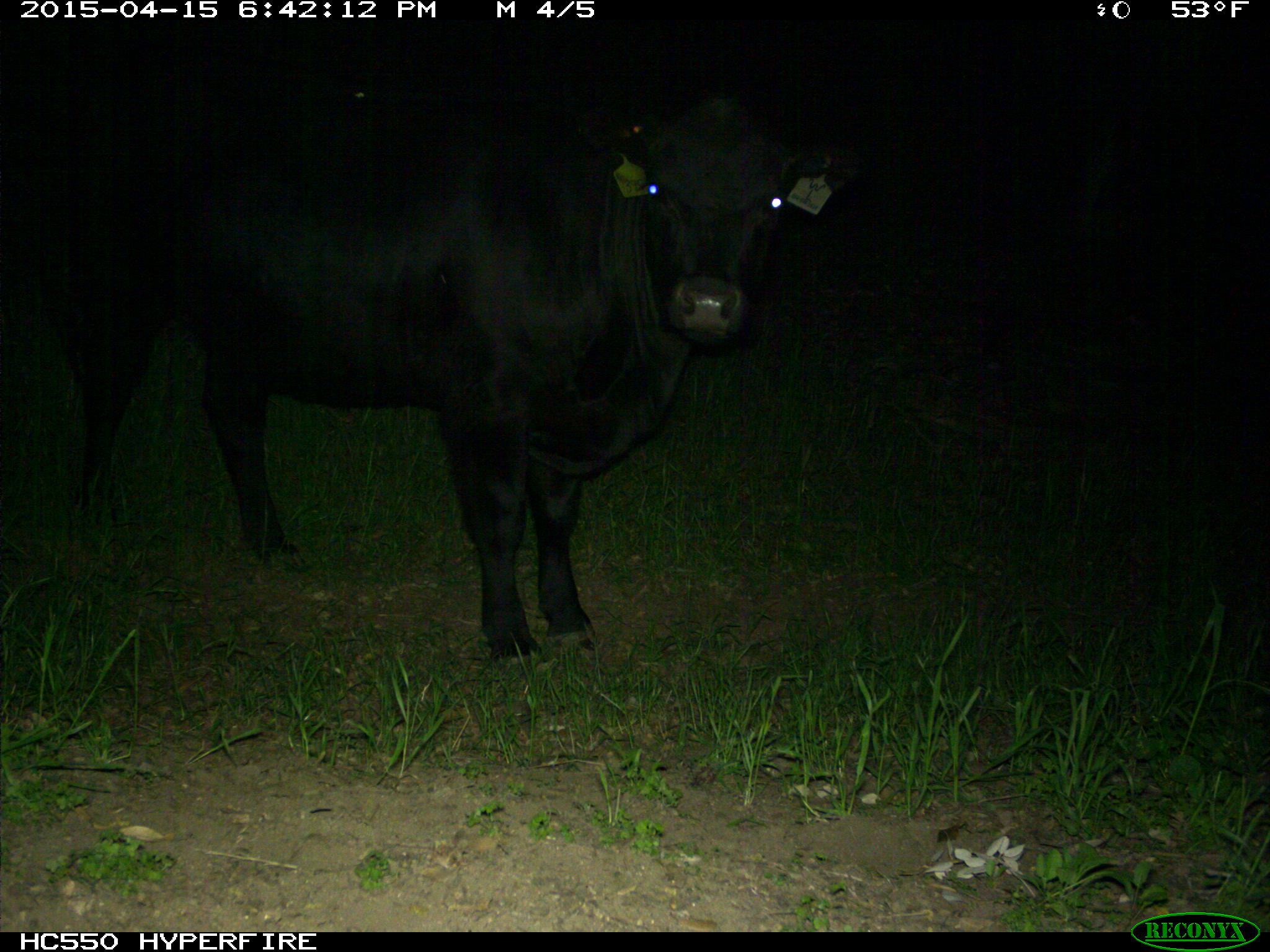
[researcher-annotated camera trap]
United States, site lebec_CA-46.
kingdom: Animalia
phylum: Chordata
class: Mammalia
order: Artiodactyla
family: Bovidae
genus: Bos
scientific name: Bos taurus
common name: domestic cow